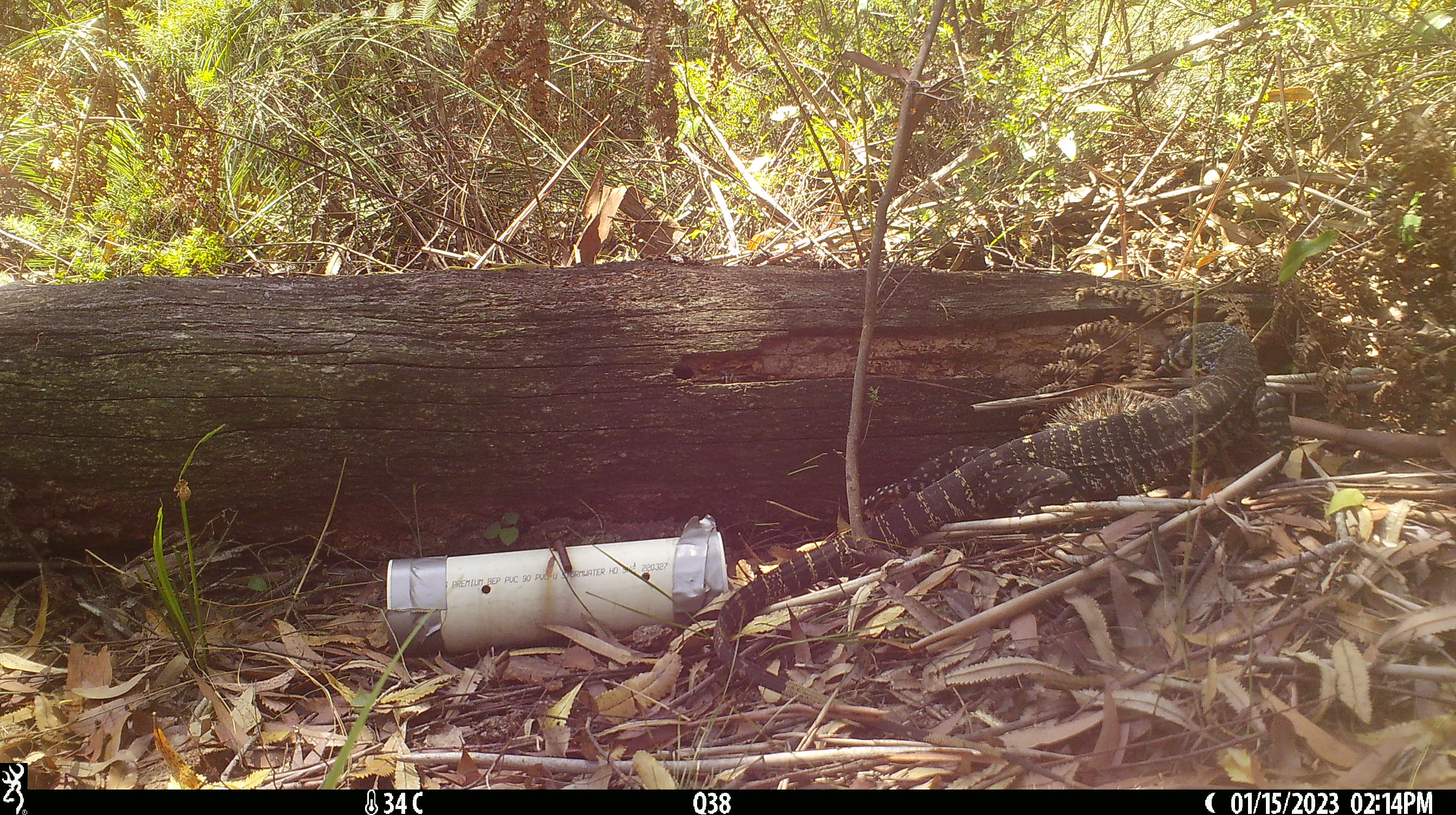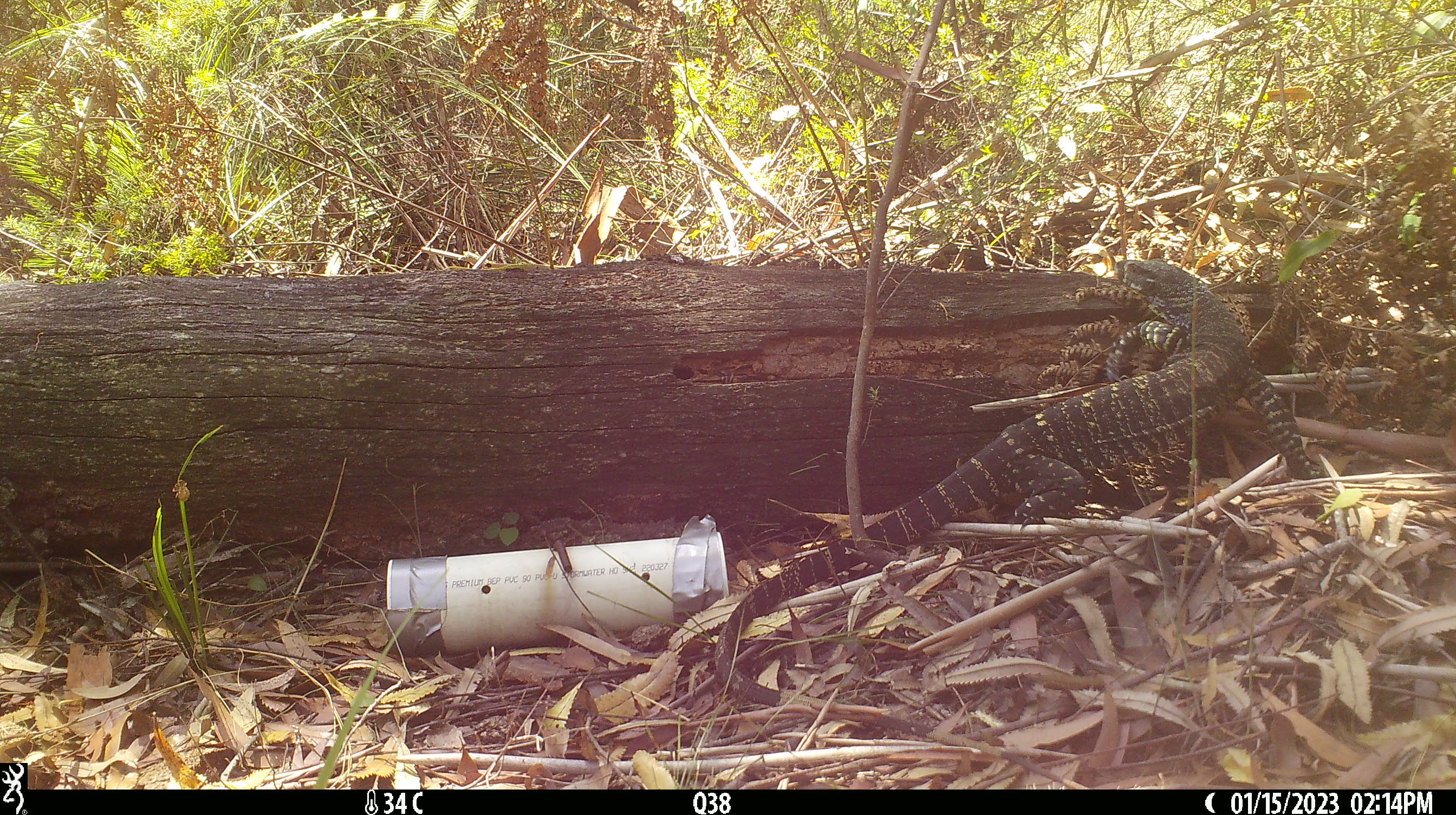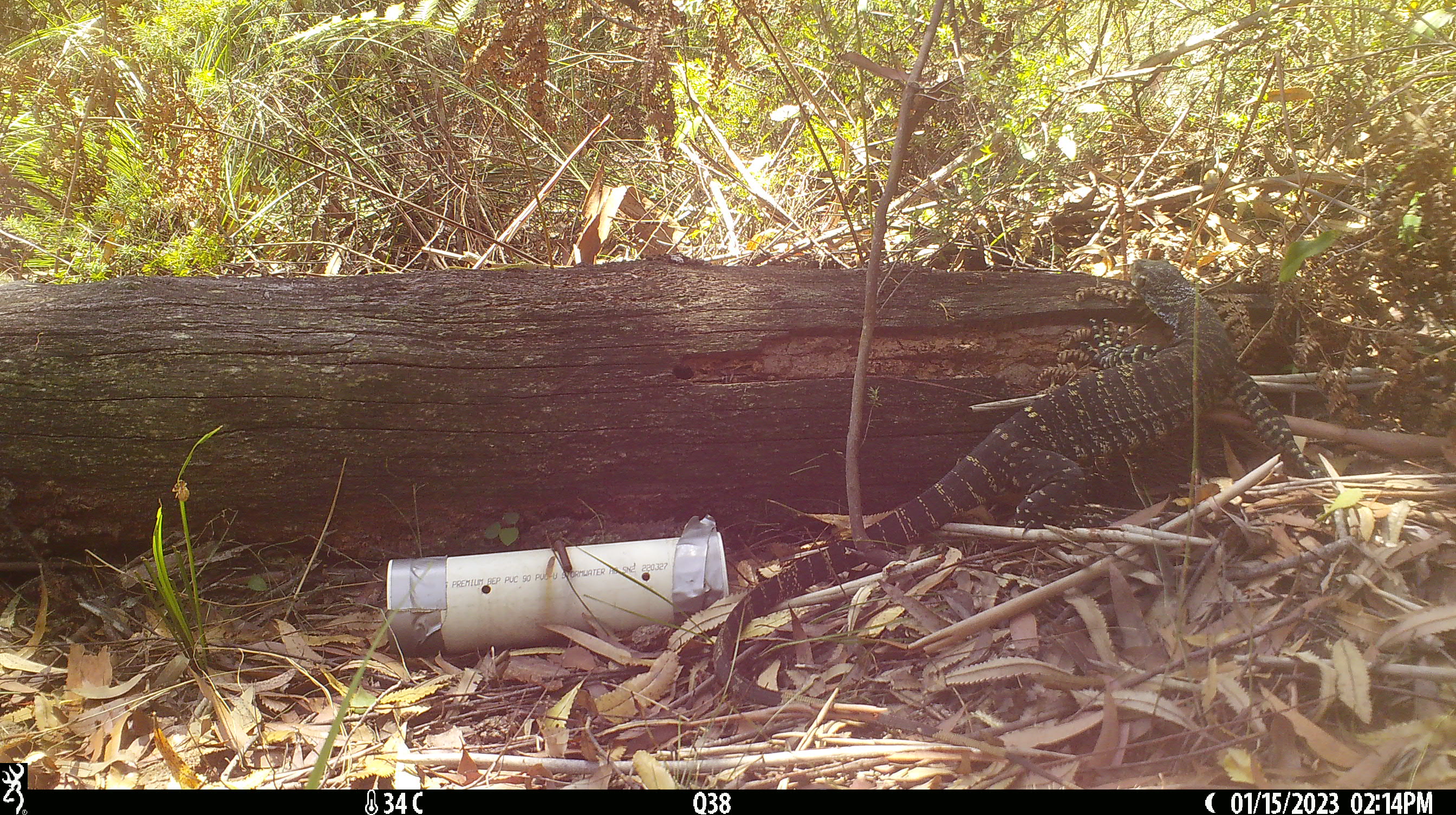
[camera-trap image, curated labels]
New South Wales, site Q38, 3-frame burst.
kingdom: Animalia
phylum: Chordata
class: Reptilia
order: Squamata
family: Varanidae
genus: Varanus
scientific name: Varanus varius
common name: lace monitor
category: goanna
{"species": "goanna (lace monitor) (Varanus varius)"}